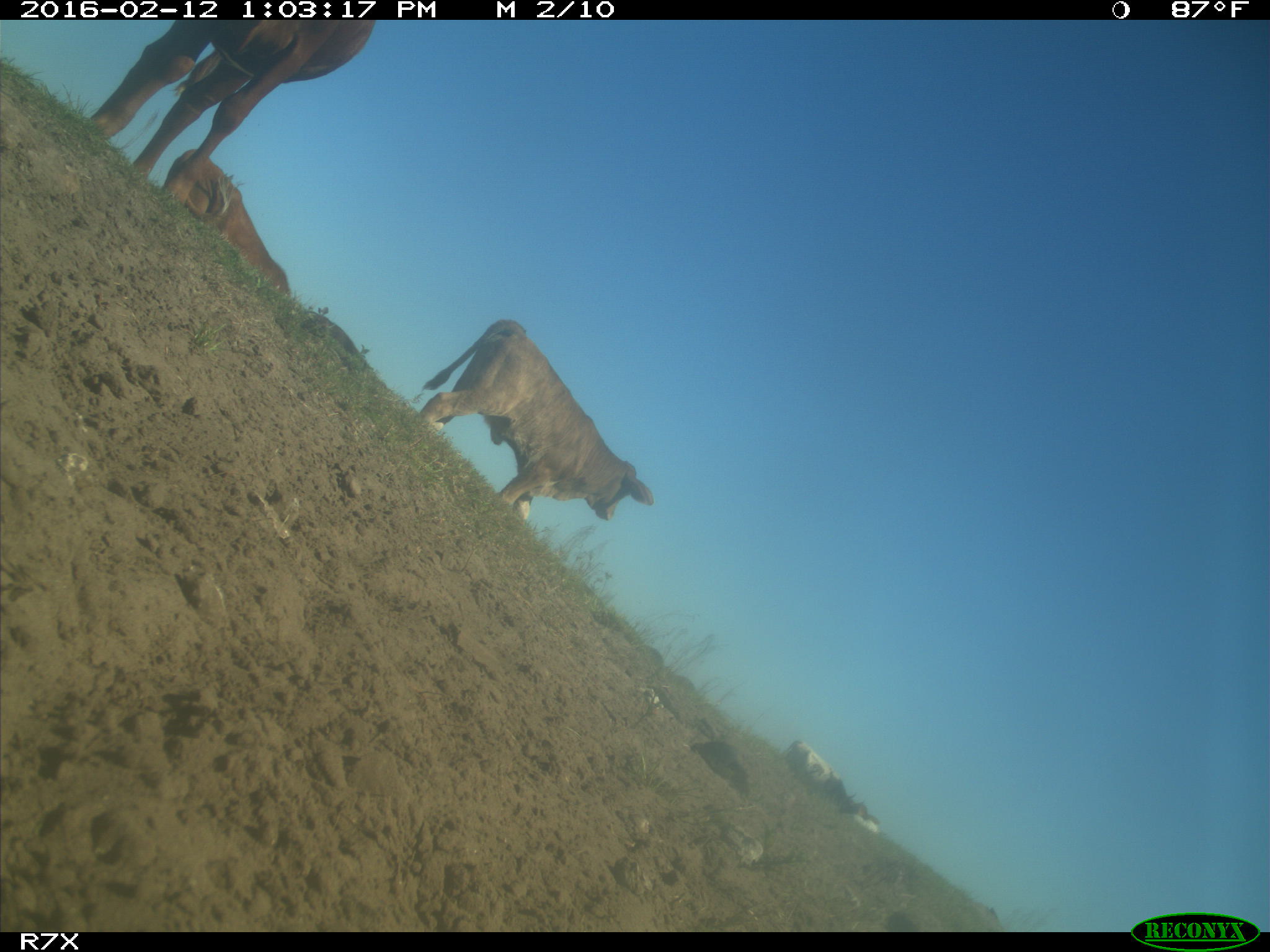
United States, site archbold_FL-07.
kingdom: Animalia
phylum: Chordata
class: Mammalia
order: Artiodactyla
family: Bovidae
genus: Bos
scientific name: Bos taurus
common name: domestic cow